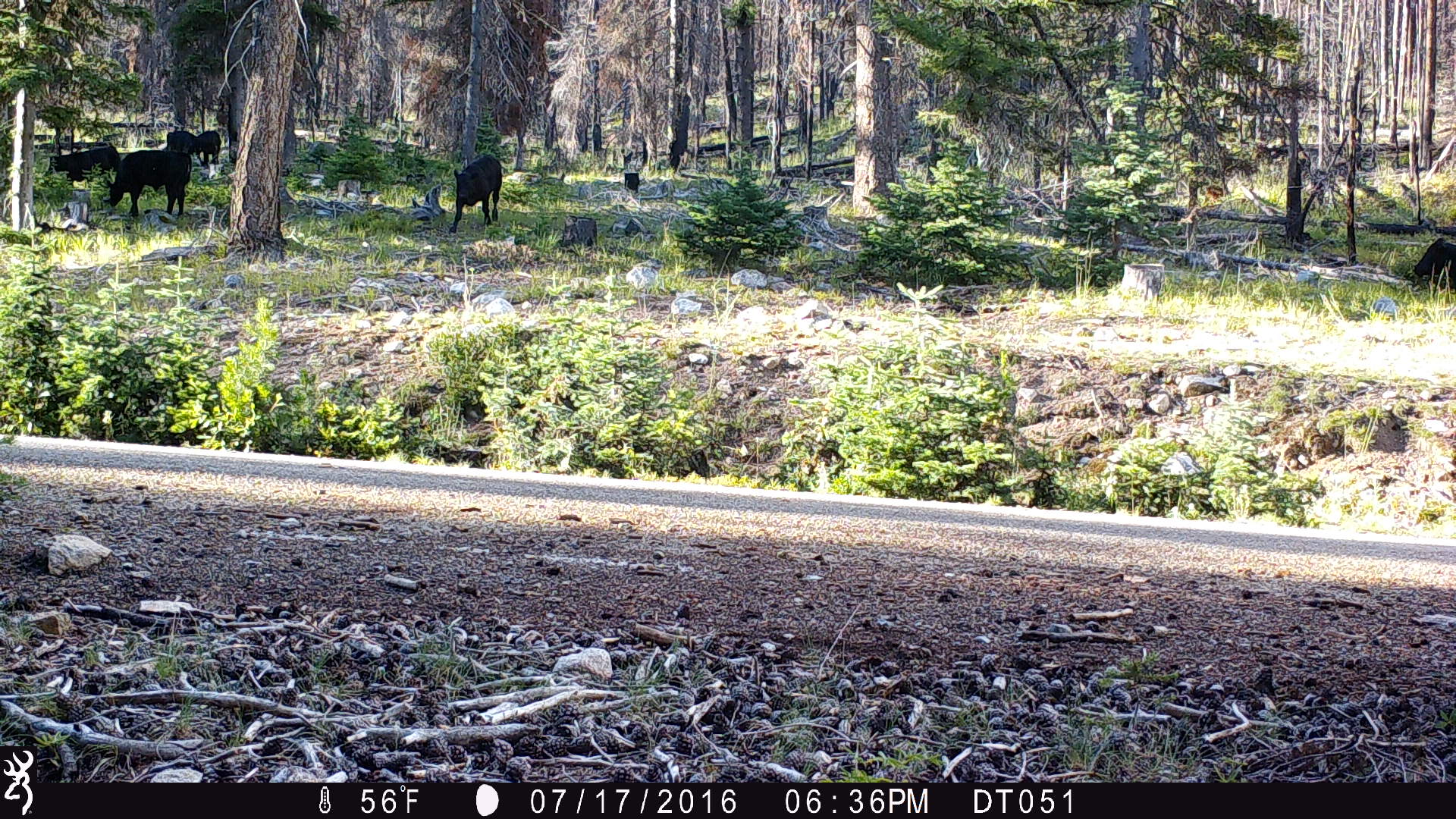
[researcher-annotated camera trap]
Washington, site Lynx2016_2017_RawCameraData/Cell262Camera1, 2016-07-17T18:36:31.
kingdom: Animalia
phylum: Chordata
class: Mammalia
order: Artiodactyla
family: Bovidae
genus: Bos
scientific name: Bos taurus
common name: domestic cattle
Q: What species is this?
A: Domestic cattle (Bos taurus).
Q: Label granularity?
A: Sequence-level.